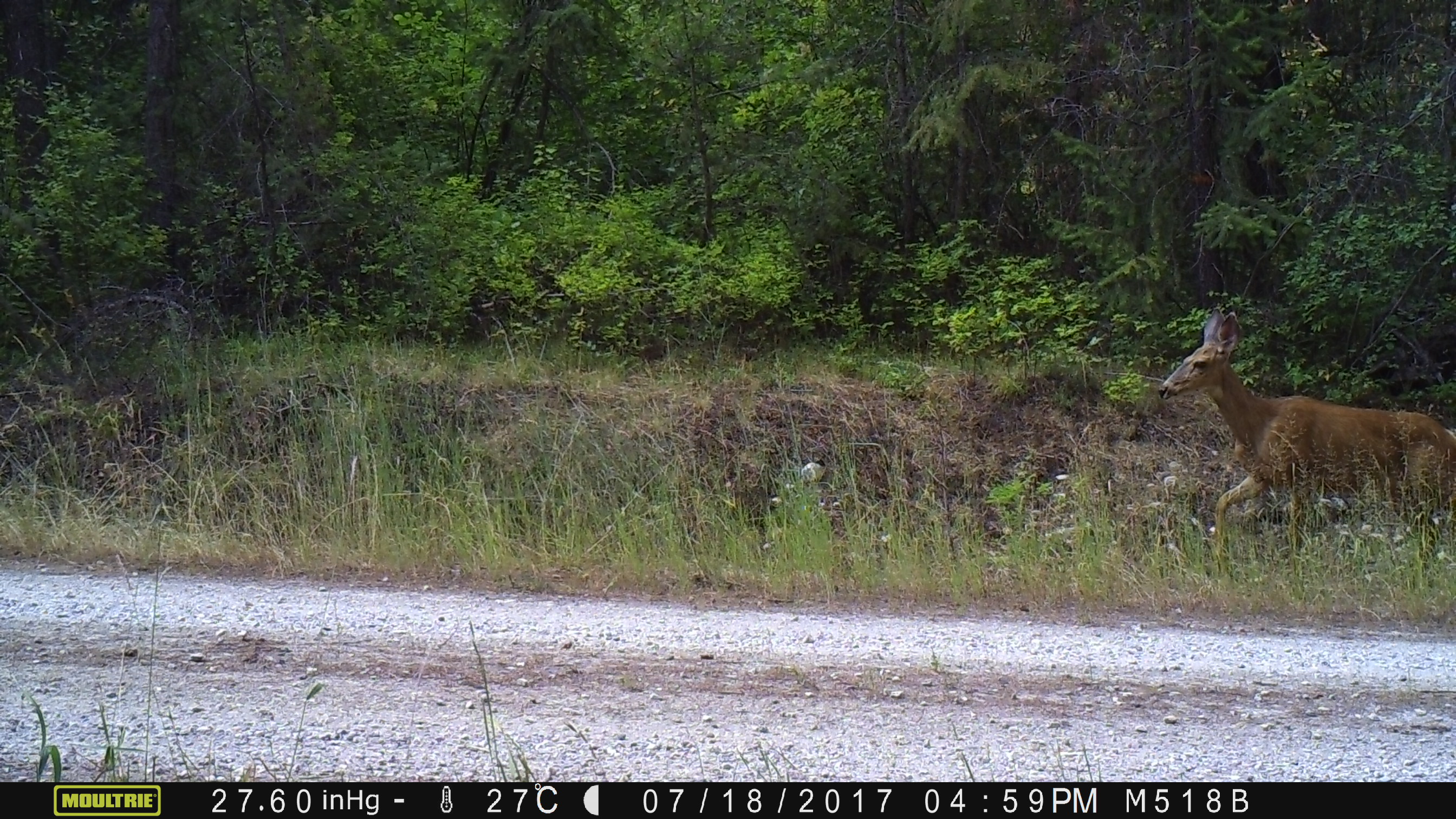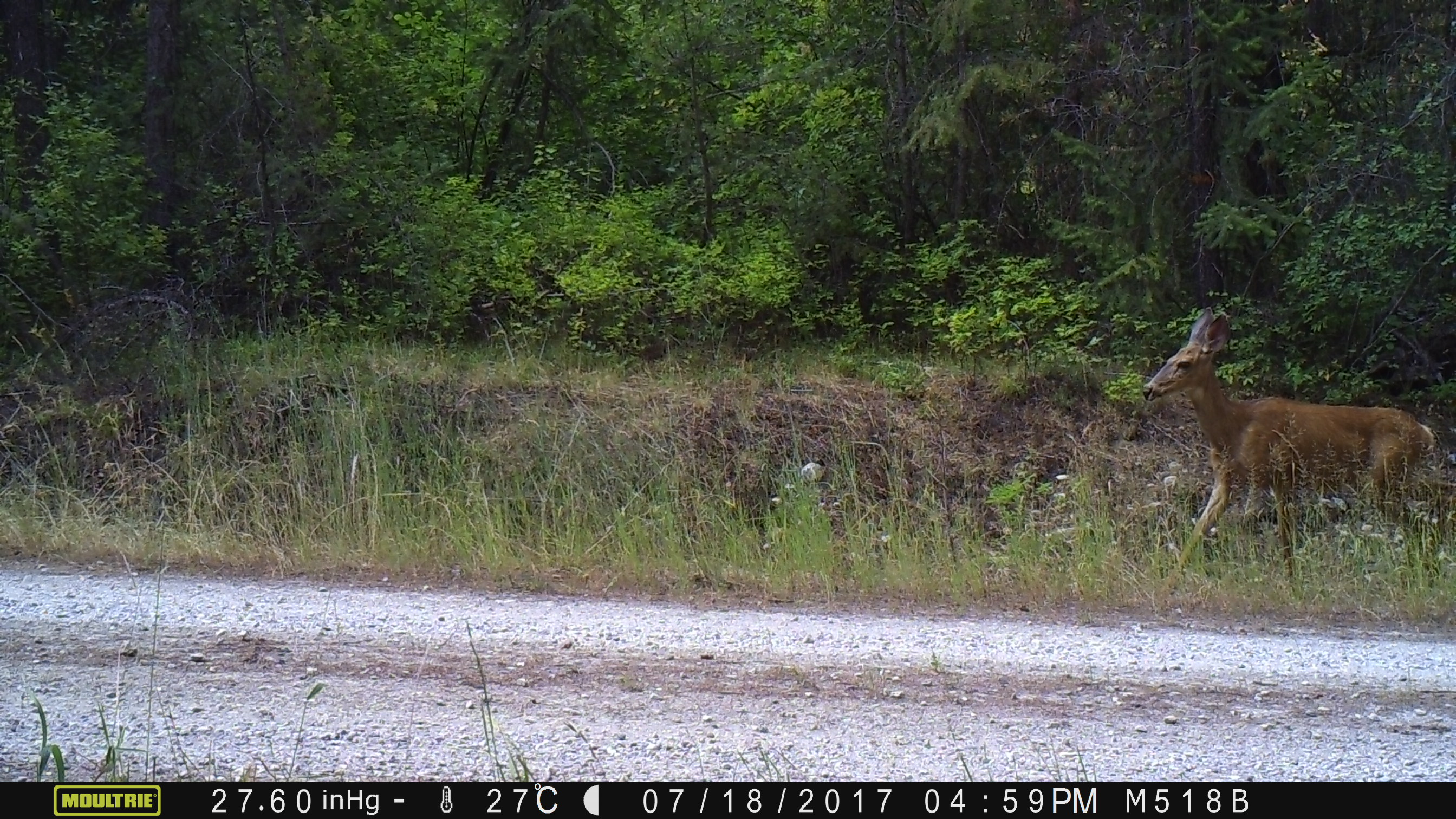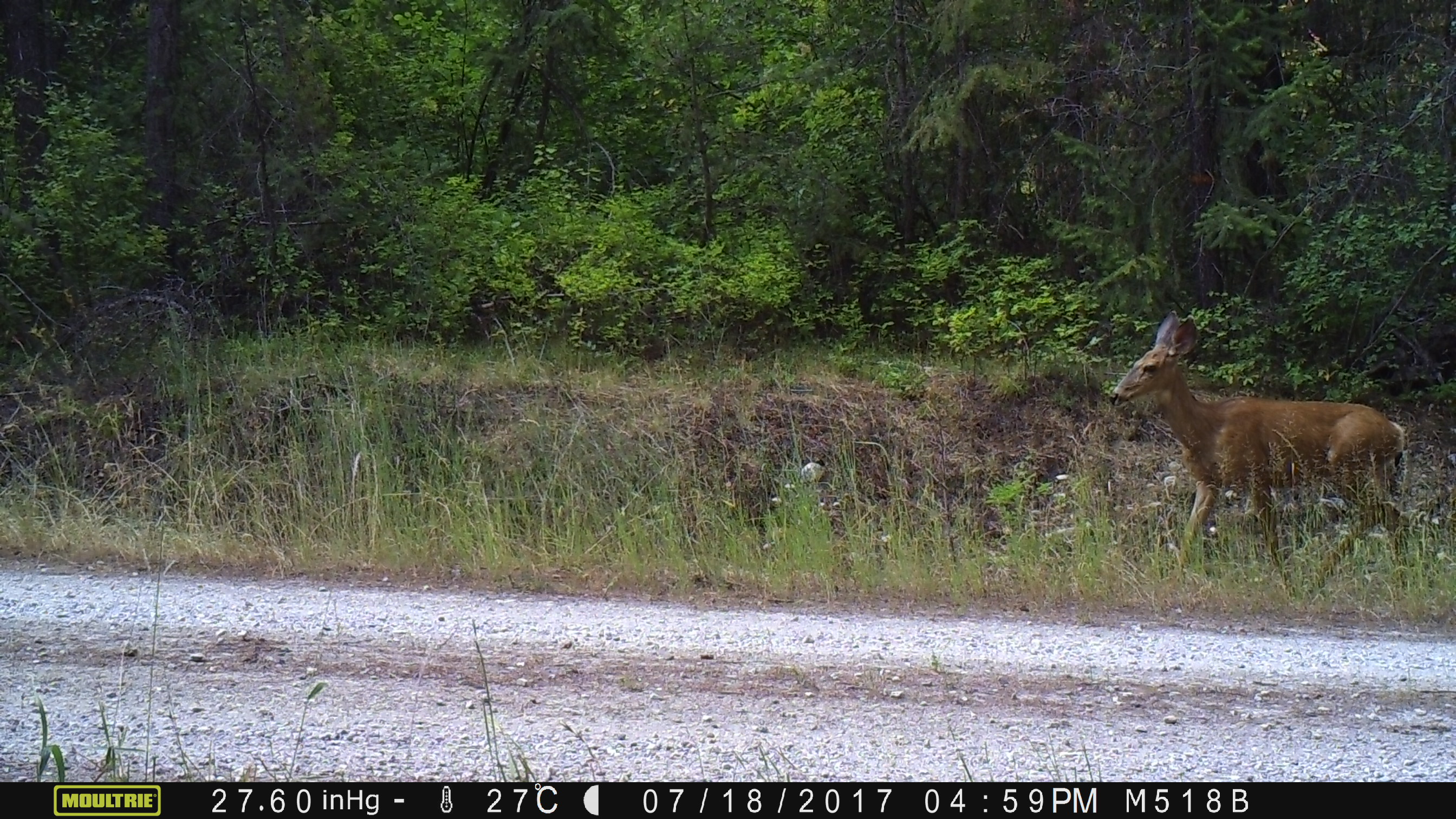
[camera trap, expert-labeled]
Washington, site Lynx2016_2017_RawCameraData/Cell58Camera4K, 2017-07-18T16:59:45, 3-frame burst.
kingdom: Animalia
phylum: Chordata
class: Mammalia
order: Artiodactyla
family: Cervidae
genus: Odocoileus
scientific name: Odocoileus hemionus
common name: mule deer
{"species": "Odocoileus hemionus (mule deer)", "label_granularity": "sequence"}